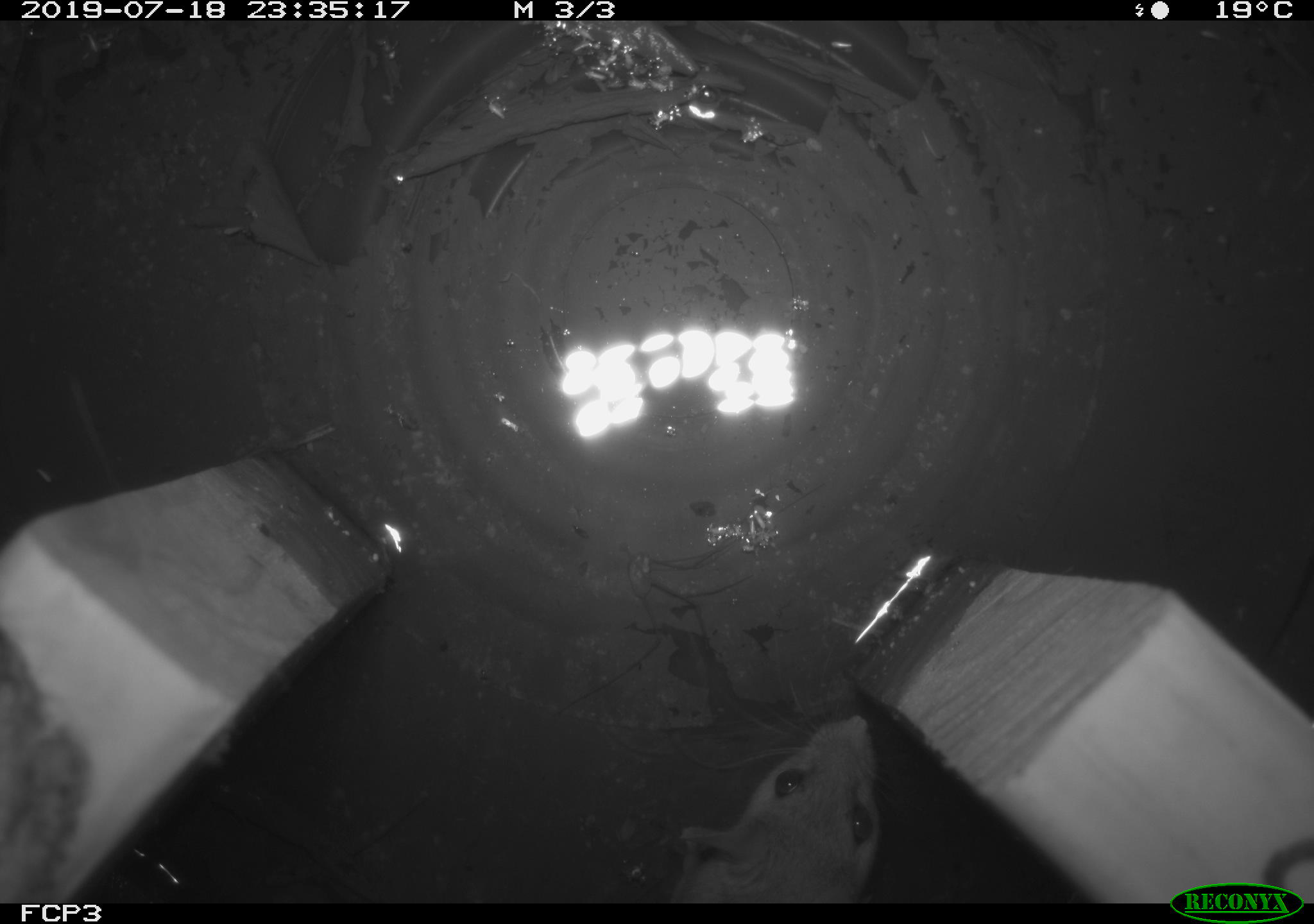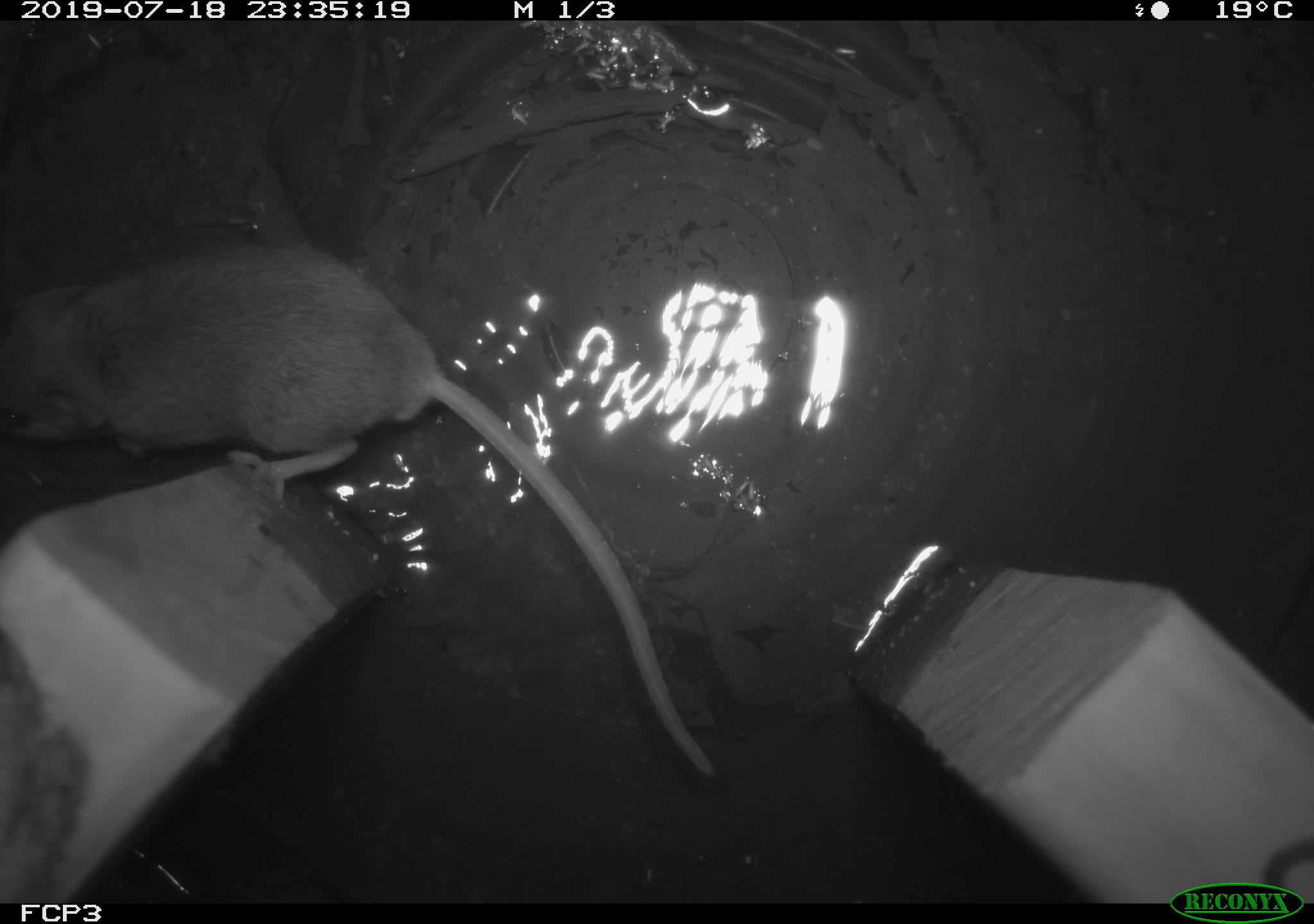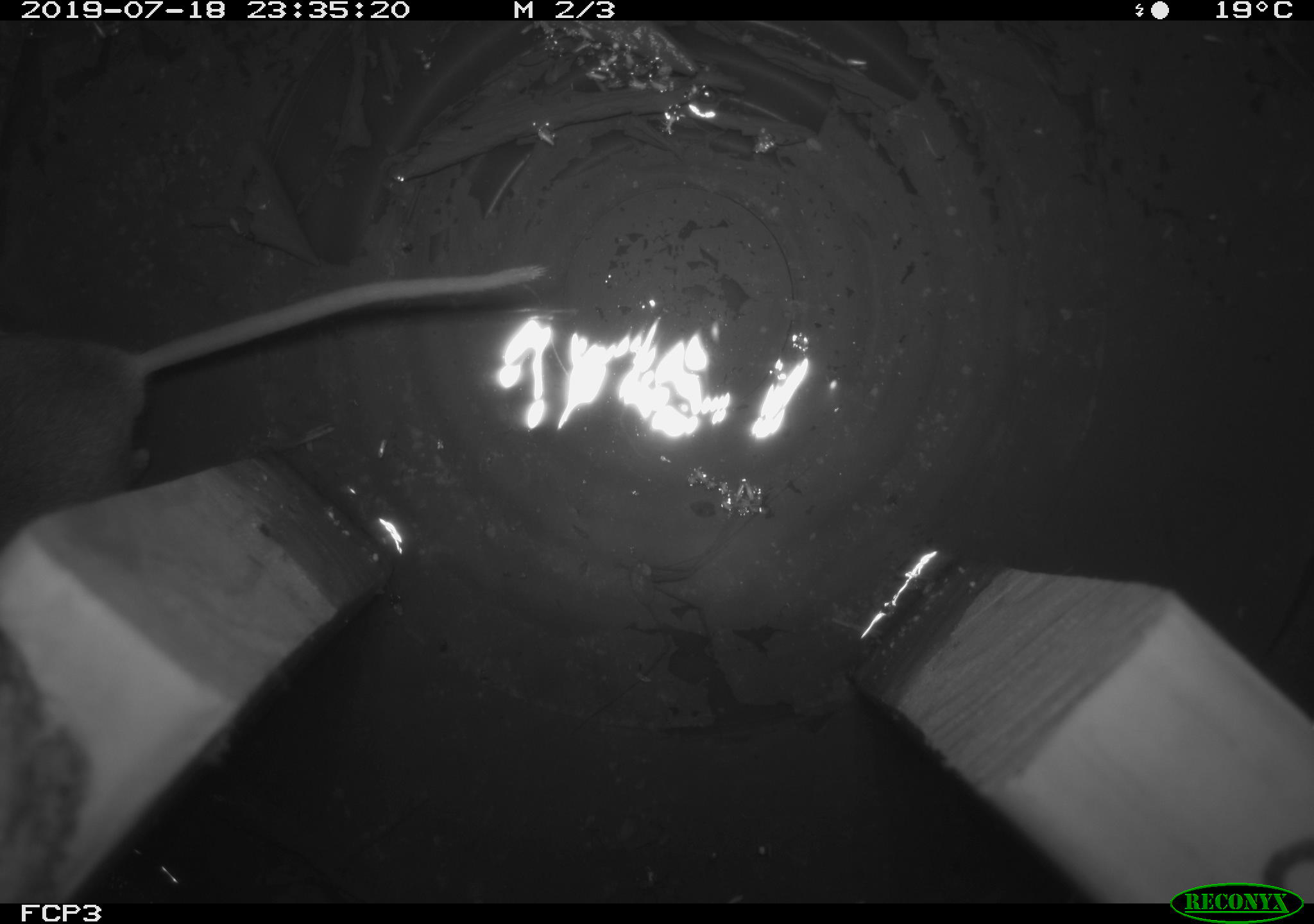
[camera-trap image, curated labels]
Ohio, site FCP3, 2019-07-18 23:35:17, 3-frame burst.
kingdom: Animalia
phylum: Chordata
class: Mammalia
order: Rodentia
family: Cricetidae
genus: Peromyscus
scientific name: Peromyscus leucopus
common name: white-footed mouse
White-footed mouse (Peromyscus leucopus).